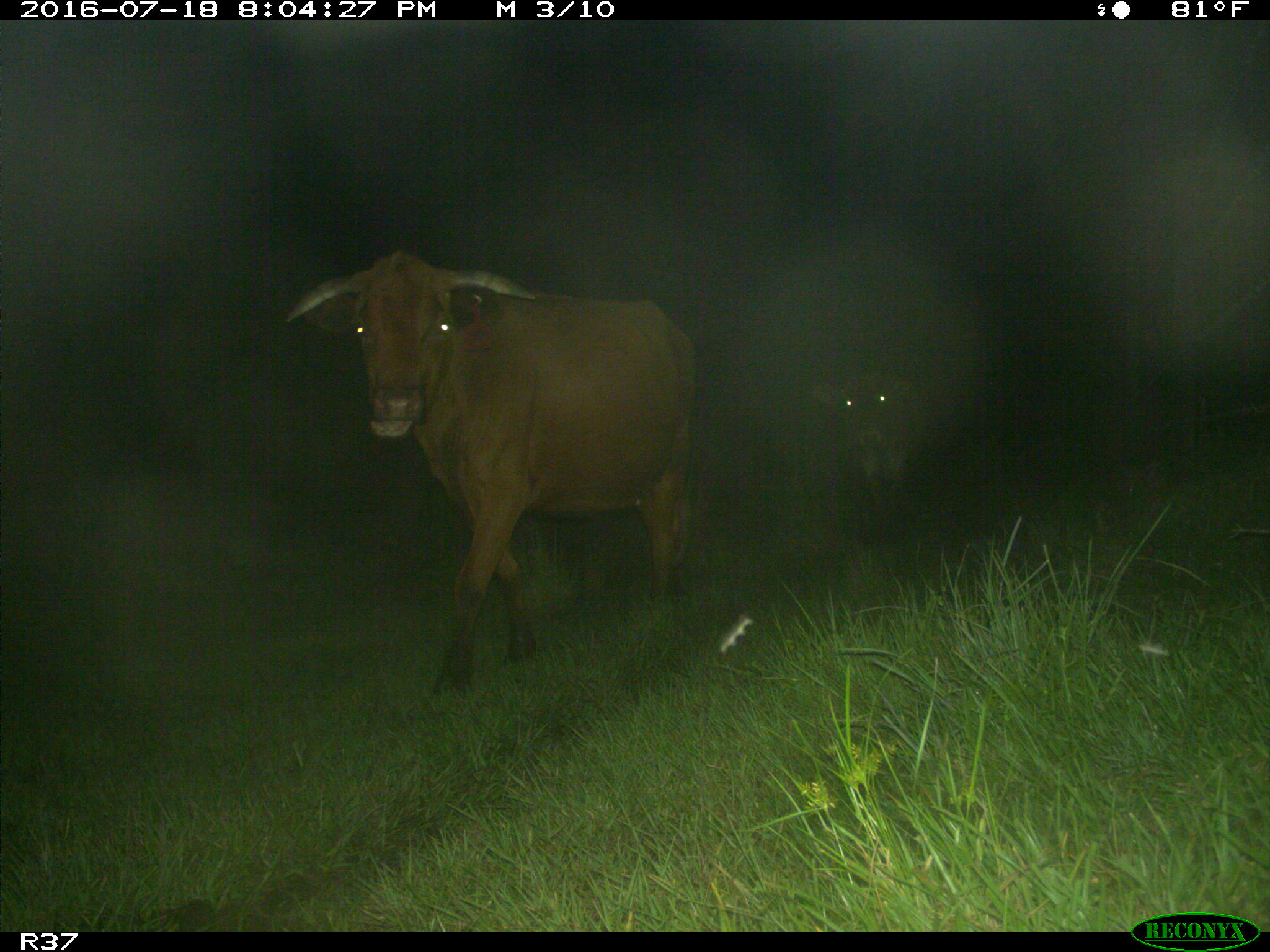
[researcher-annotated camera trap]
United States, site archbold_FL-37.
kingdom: Animalia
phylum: Chordata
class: Mammalia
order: Artiodactyla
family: Bovidae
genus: Bos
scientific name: Bos taurus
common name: domestic cow